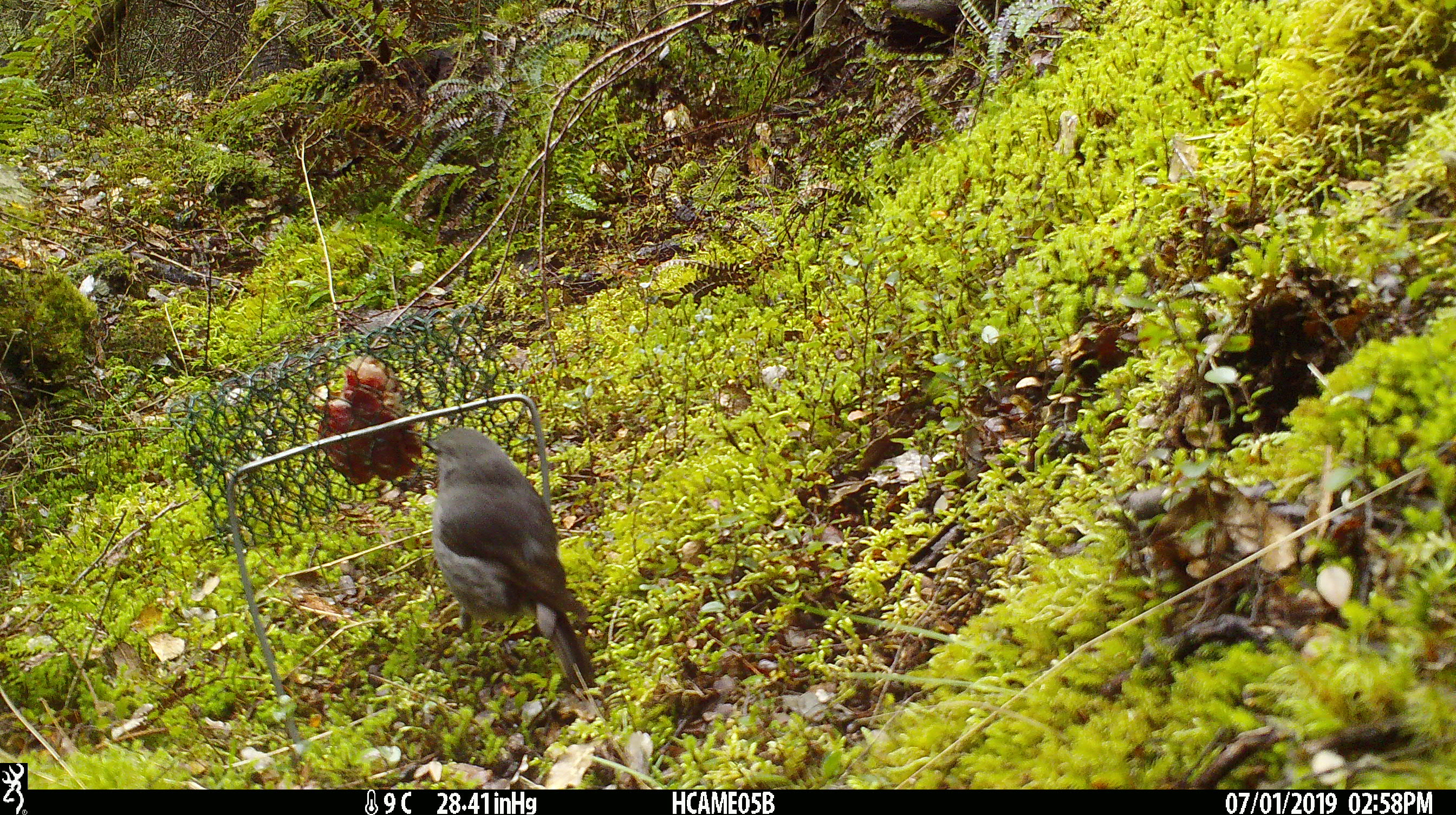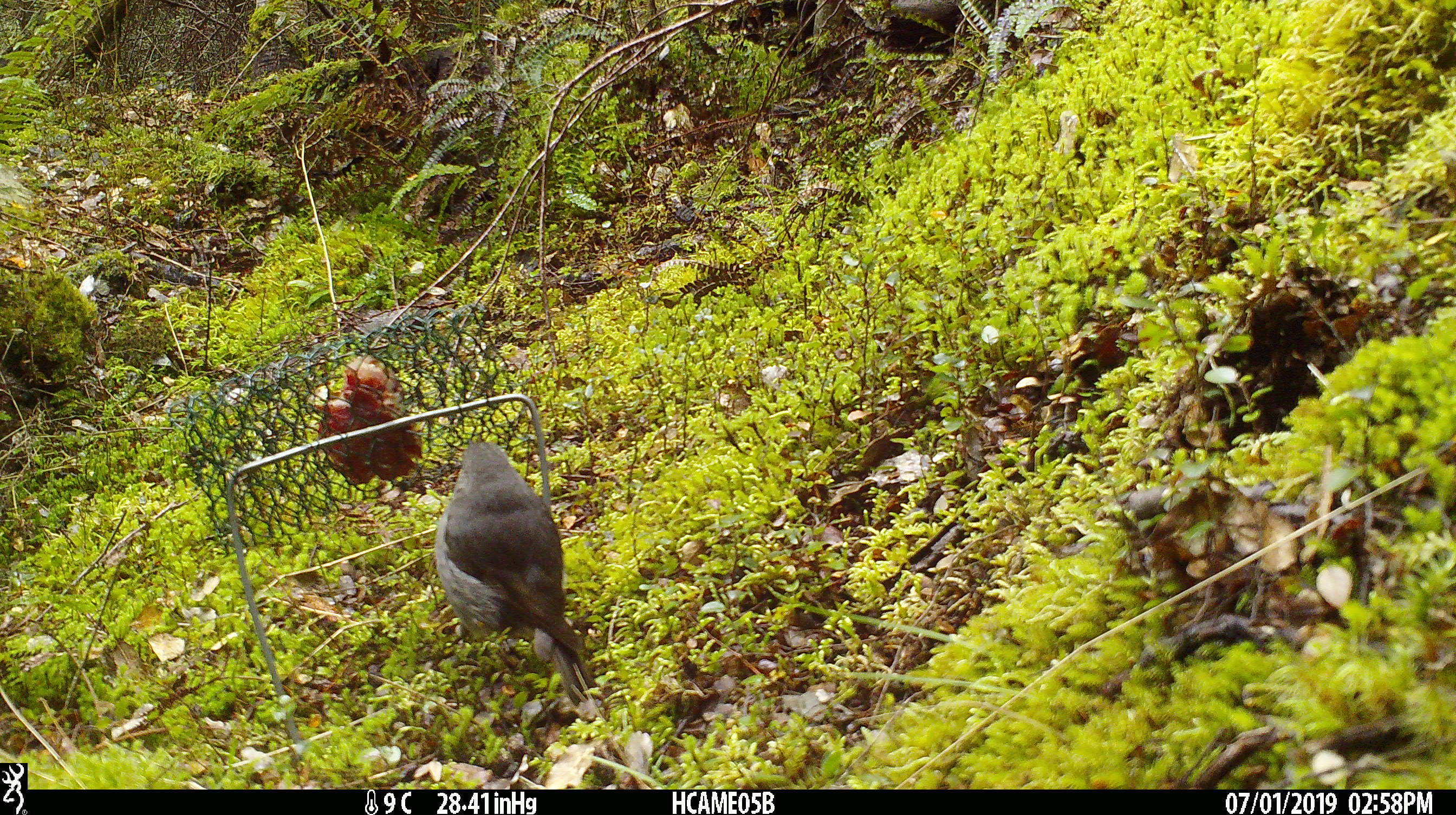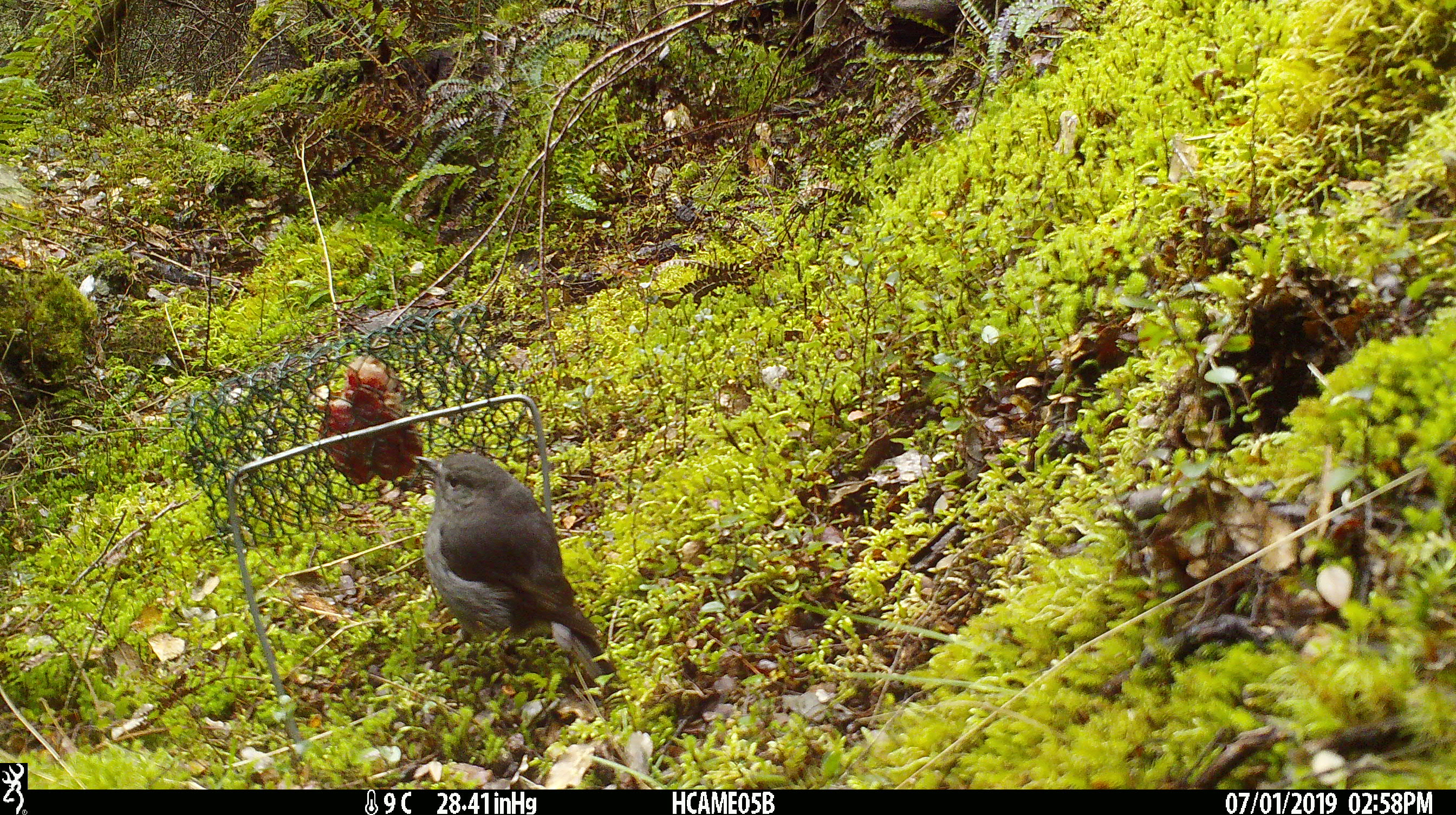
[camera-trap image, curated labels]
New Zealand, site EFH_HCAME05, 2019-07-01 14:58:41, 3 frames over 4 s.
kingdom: Animalia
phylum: Chordata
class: Aves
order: Passeriformes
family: Petroicidae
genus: Petroica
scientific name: Petroica australis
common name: new zealand robin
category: robin